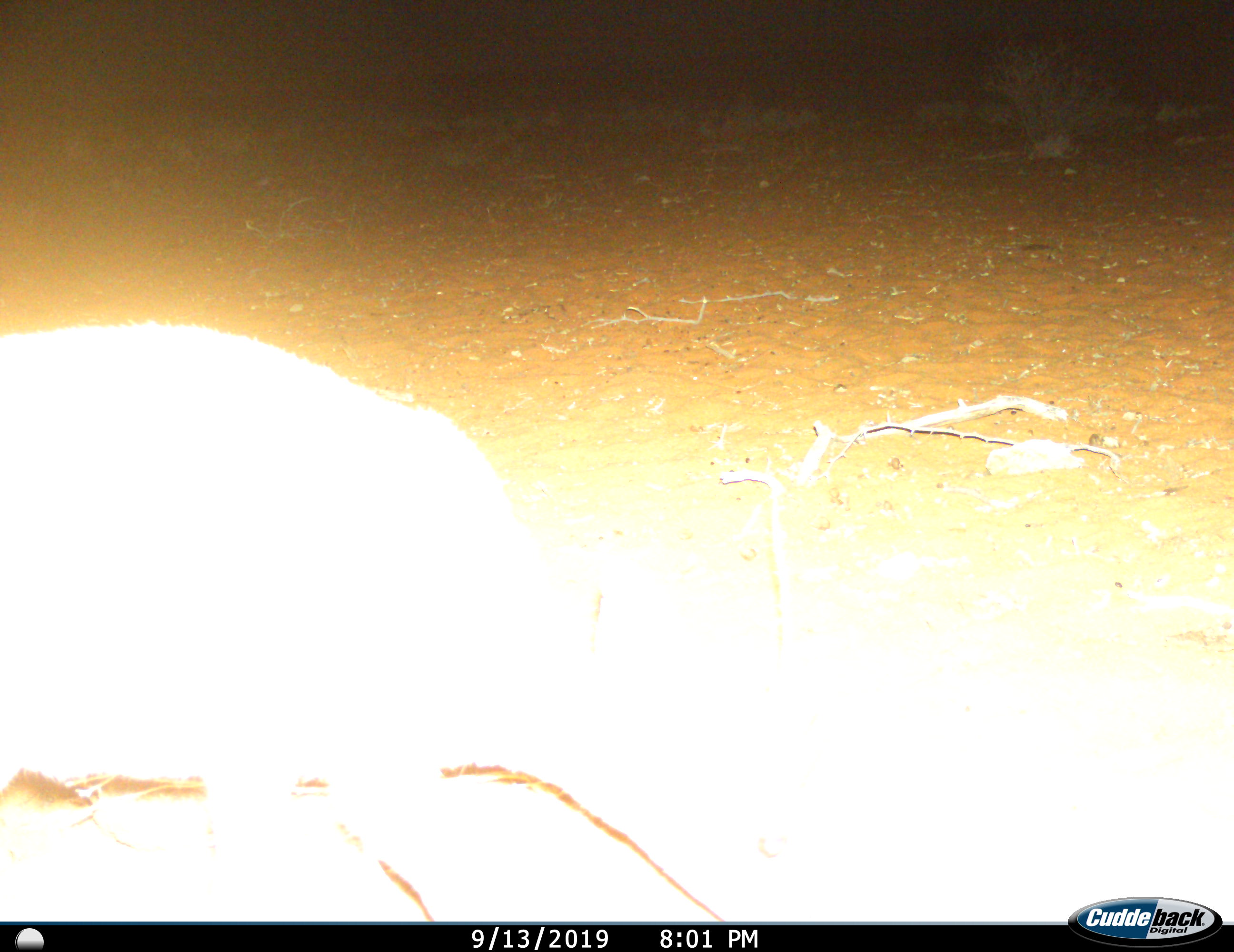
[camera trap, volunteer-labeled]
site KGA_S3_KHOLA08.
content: unidentified animal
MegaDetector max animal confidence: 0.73